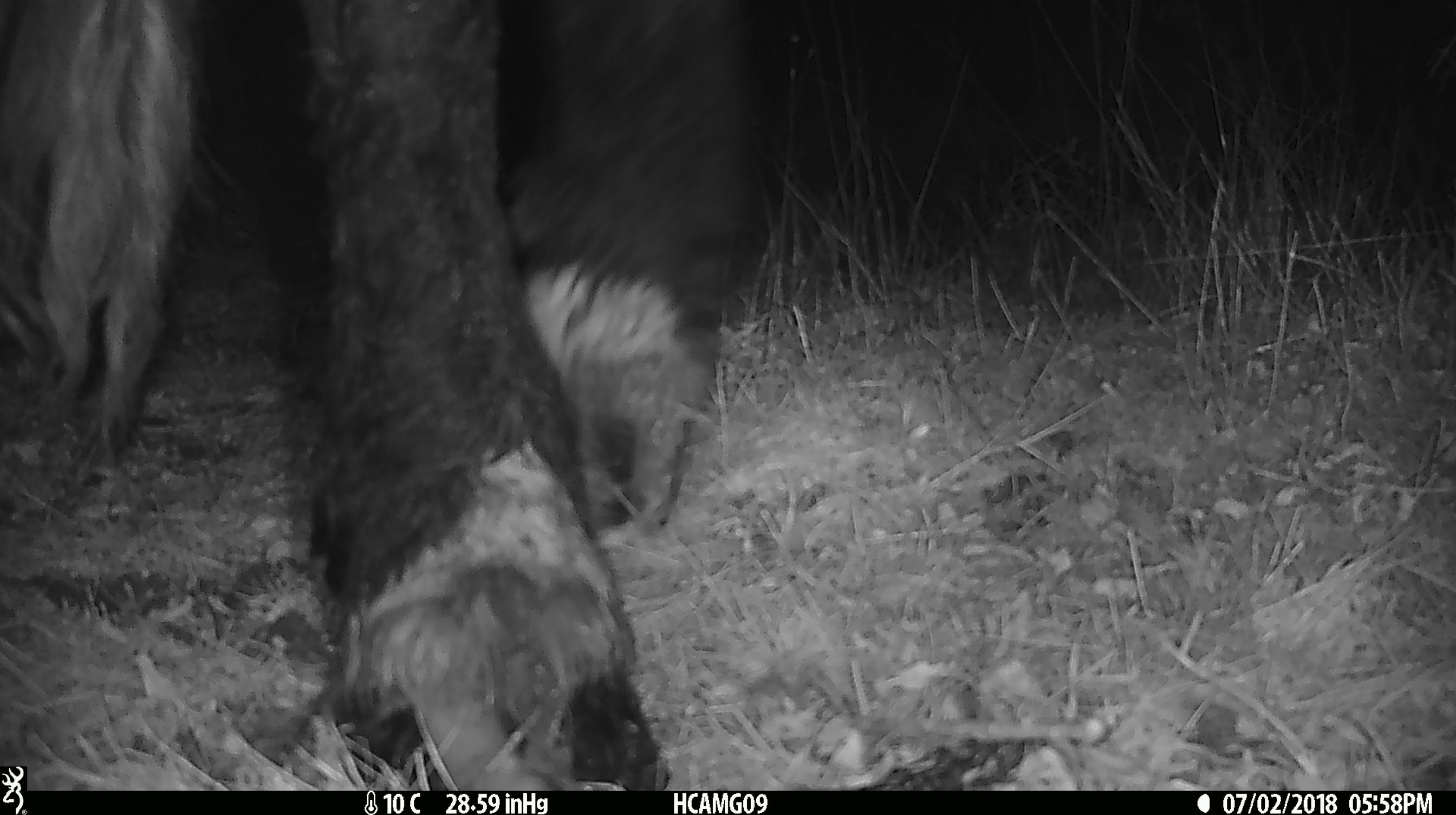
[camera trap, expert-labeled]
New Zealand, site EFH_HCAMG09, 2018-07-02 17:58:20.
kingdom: Animalia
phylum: Chordata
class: Mammalia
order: Artiodactyla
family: Bovidae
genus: Bos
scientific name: Bos taurus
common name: domestic cow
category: cow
Cow (domestic cow) (Bos taurus).